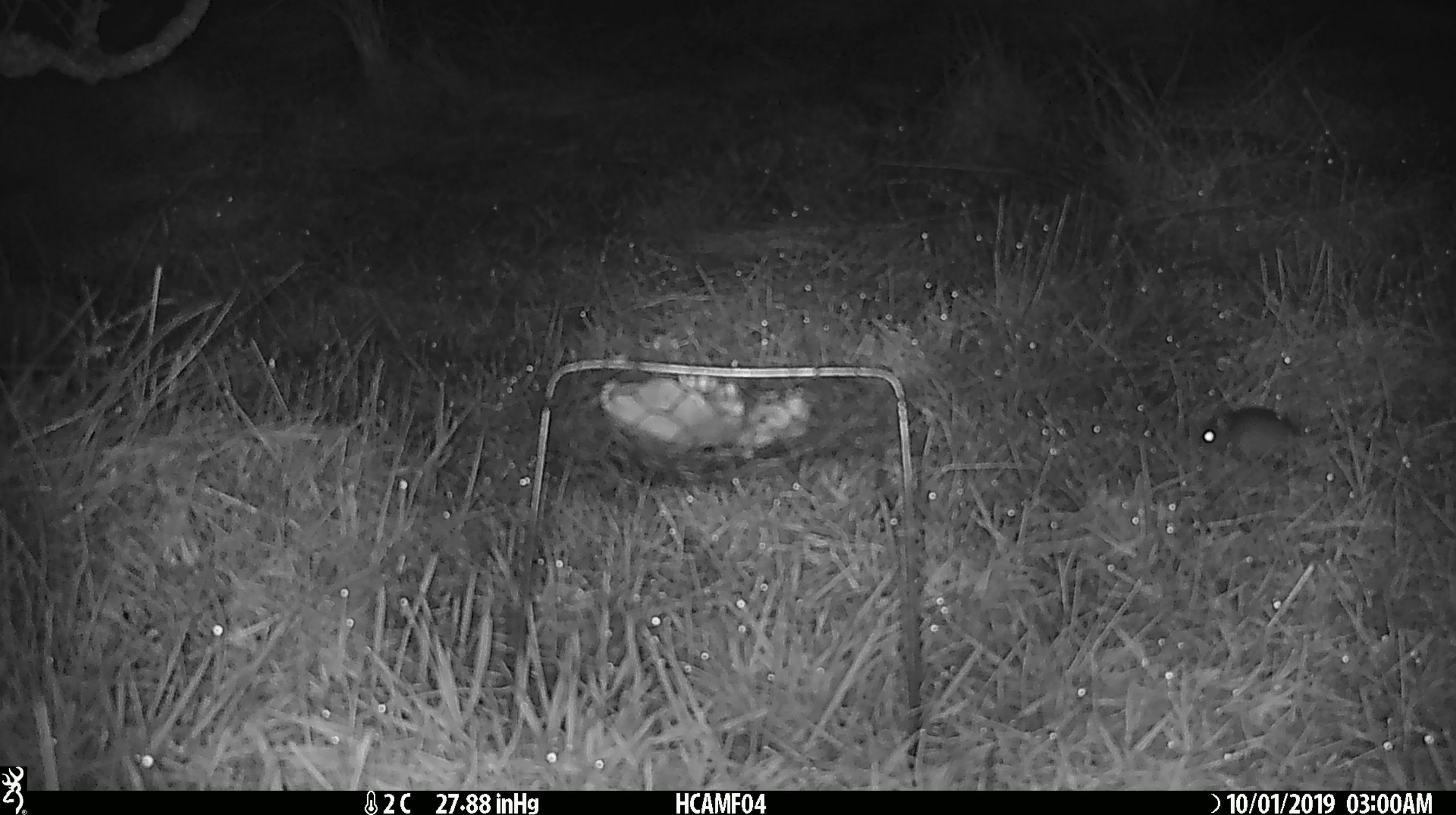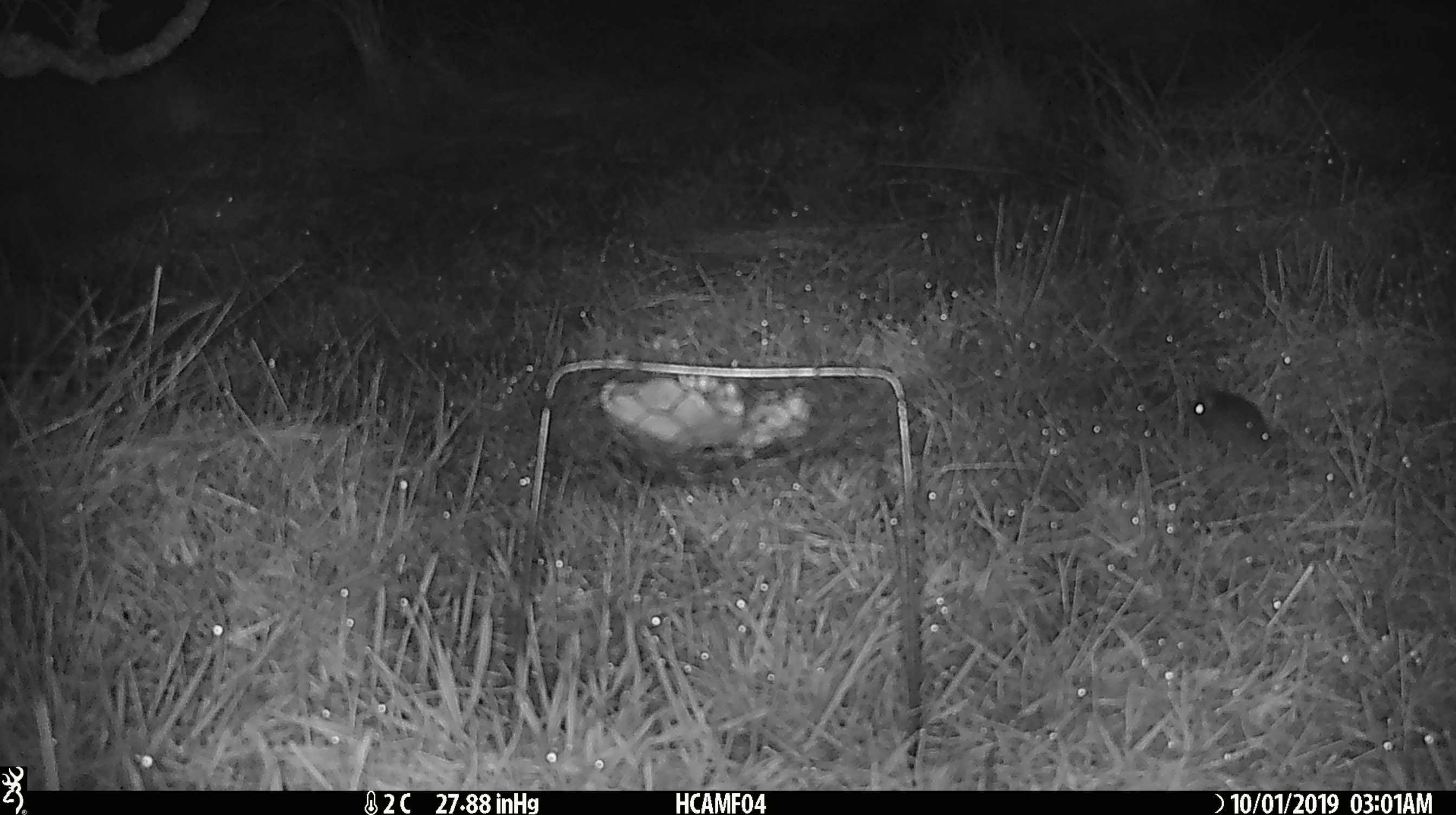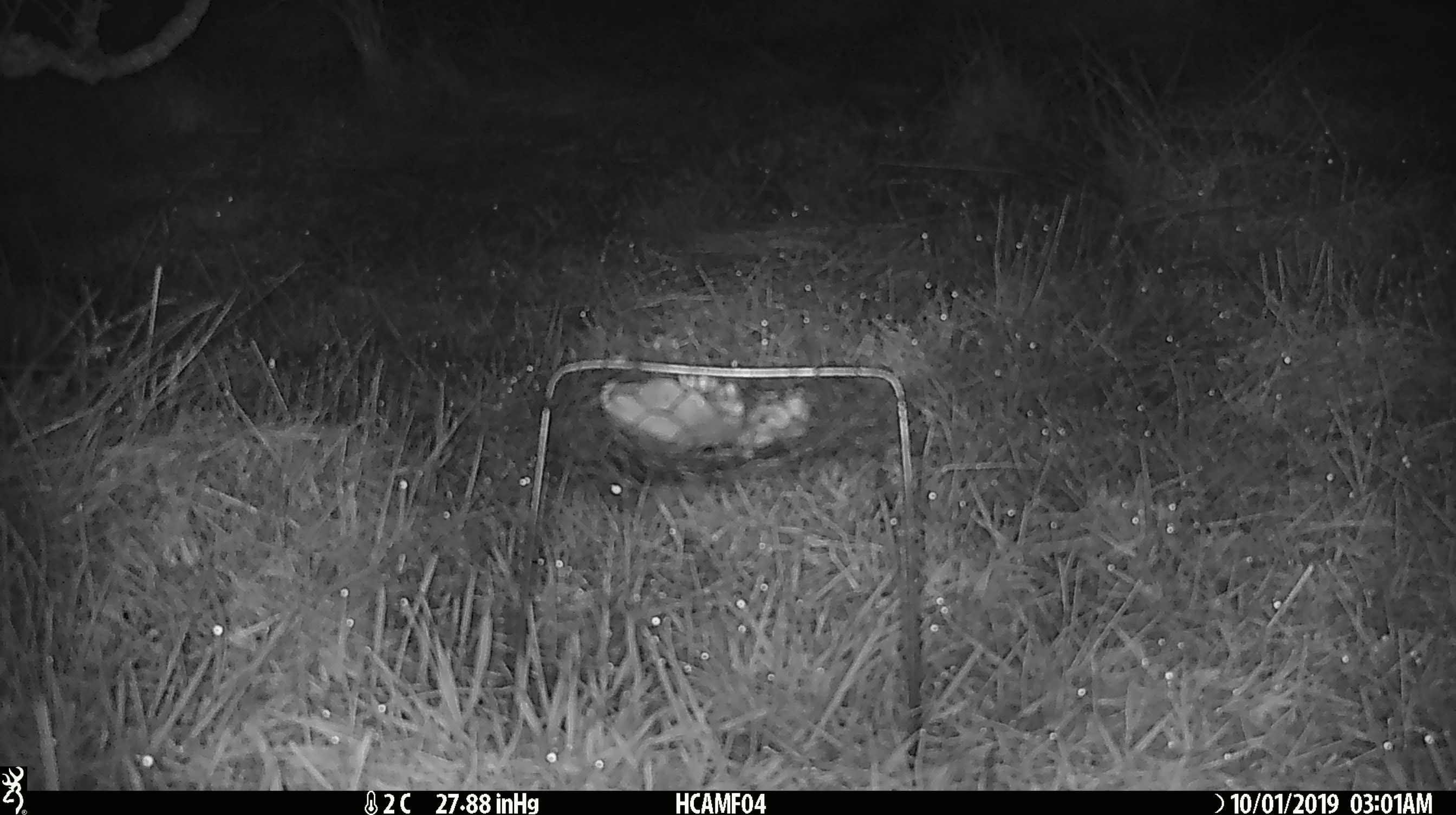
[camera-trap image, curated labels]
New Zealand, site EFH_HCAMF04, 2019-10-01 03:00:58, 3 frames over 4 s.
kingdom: Animalia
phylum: Chordata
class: Mammalia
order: Rodentia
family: Muridae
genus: Mus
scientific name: Mus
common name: mouse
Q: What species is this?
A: Mouse (Mus).